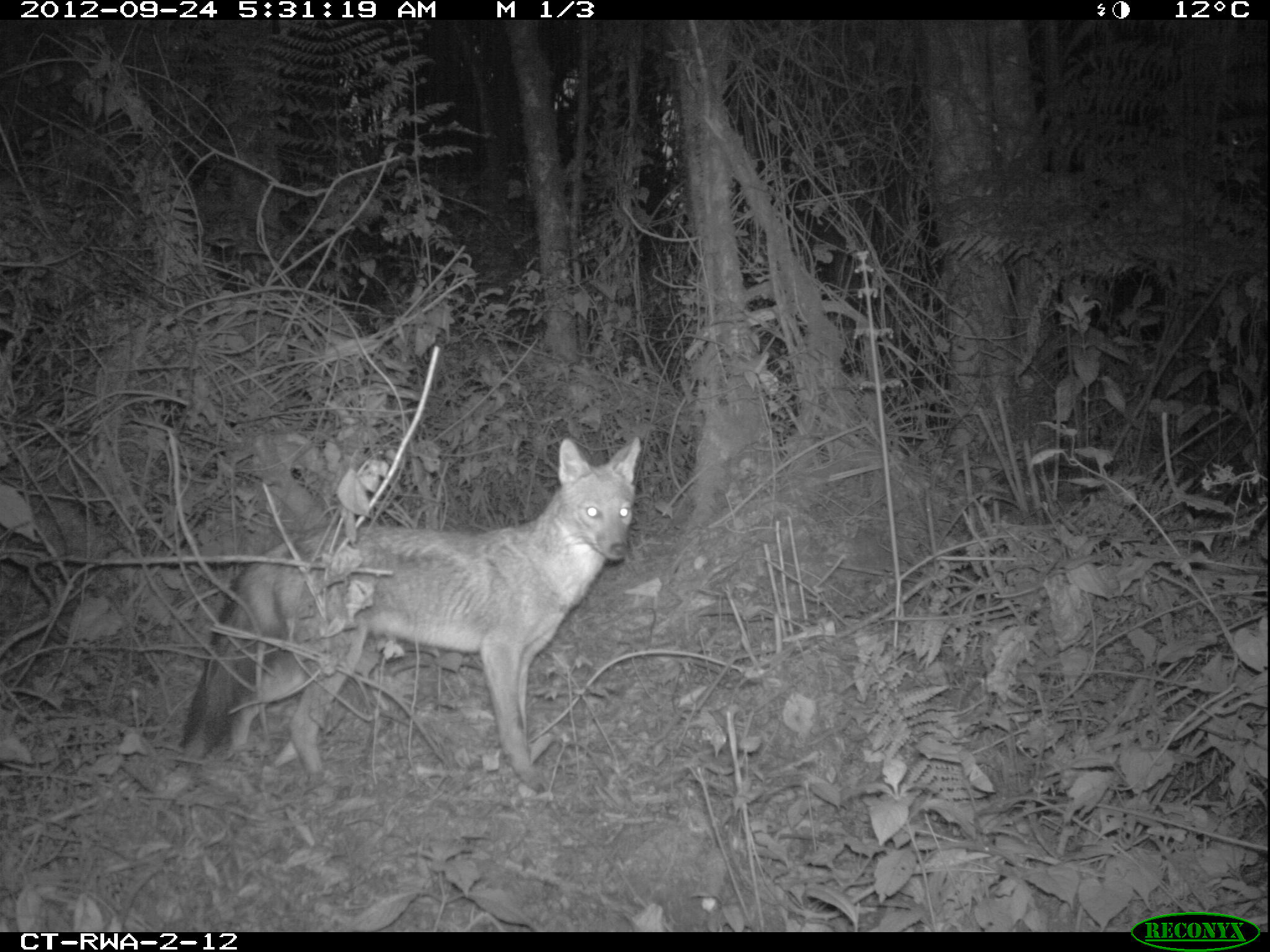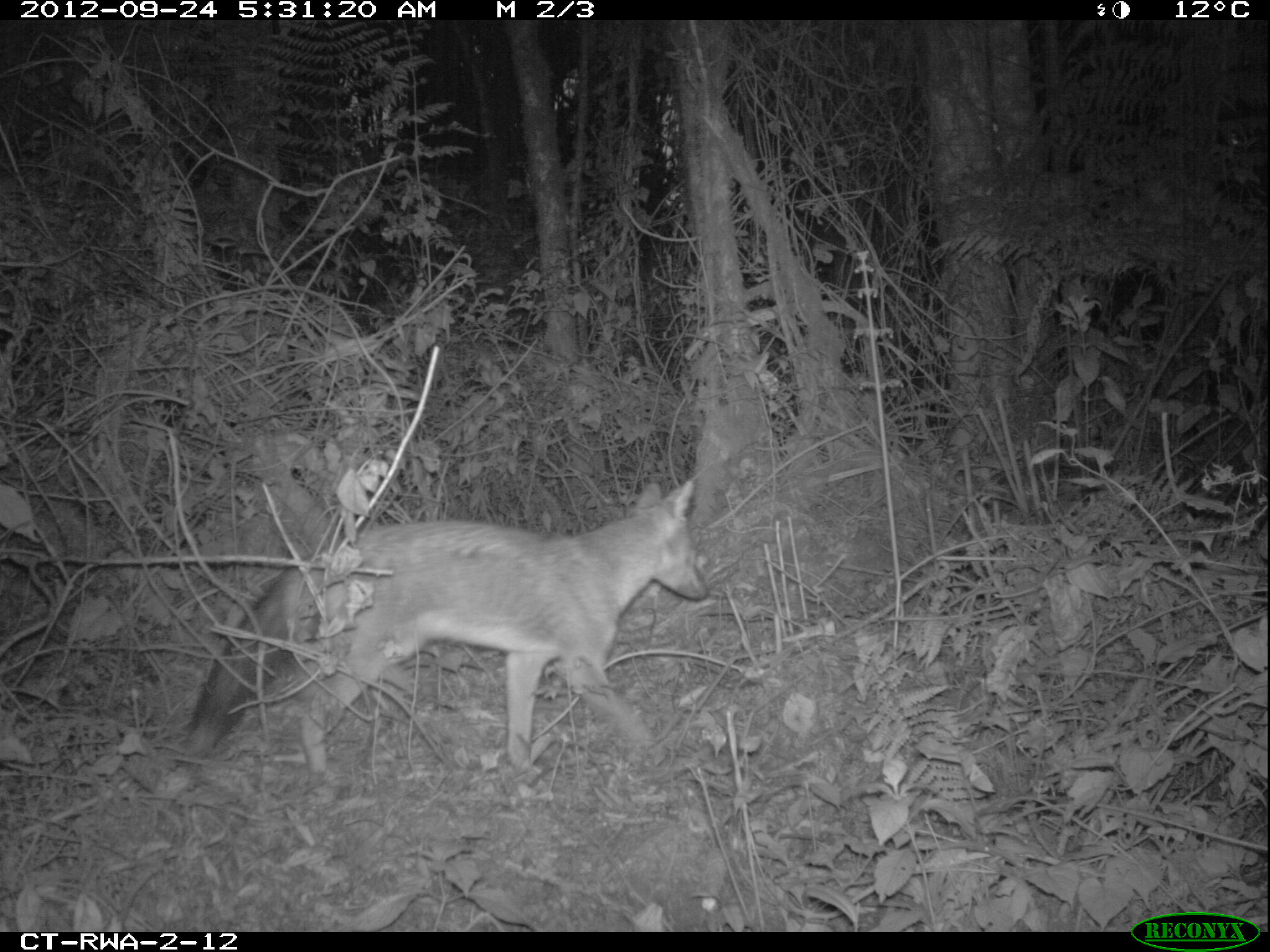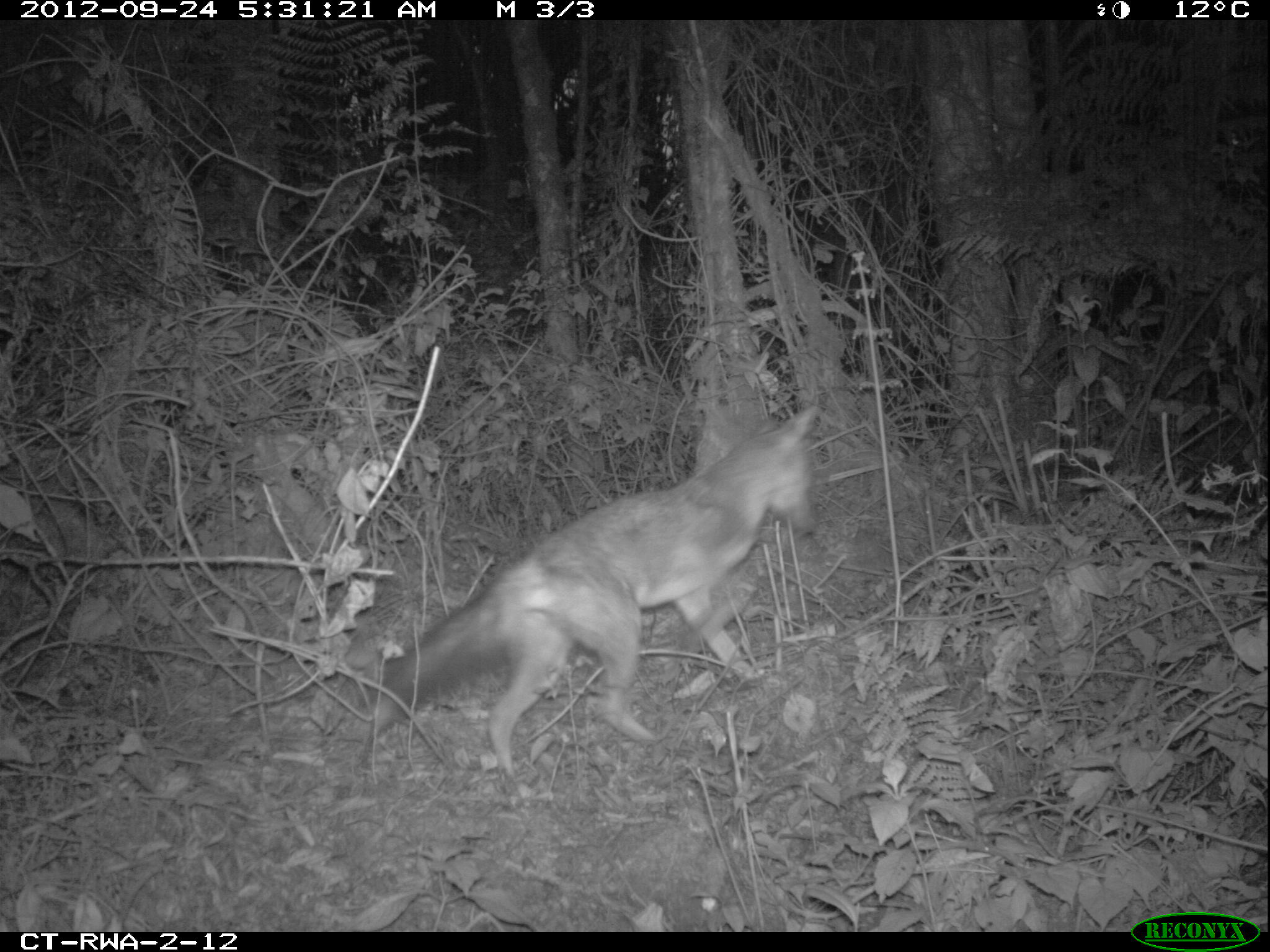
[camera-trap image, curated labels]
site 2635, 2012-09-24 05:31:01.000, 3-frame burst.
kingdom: Animalia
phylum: Chordata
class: Mammalia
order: Carnivora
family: Canidae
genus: Lupulella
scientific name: Lupulella adusta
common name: side-striped jackal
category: canis adustus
Canis adustus (side-striped jackal) (Lupulella adusta), count 1.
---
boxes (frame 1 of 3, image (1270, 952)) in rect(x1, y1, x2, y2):
canis adustus: rect(174, 433, 640, 792)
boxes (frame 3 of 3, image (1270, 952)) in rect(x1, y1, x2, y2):
canis adustus: rect(372, 406, 816, 777)